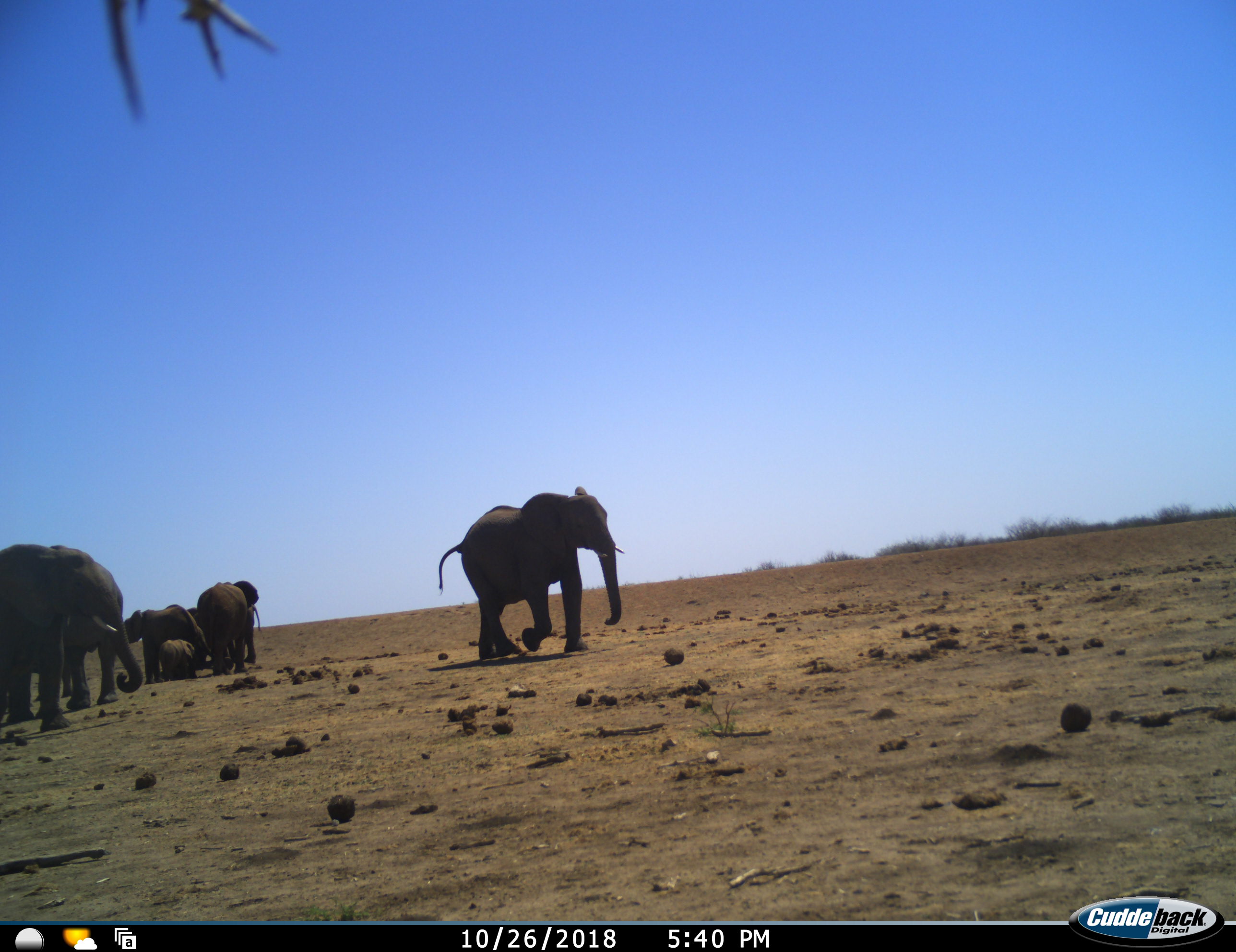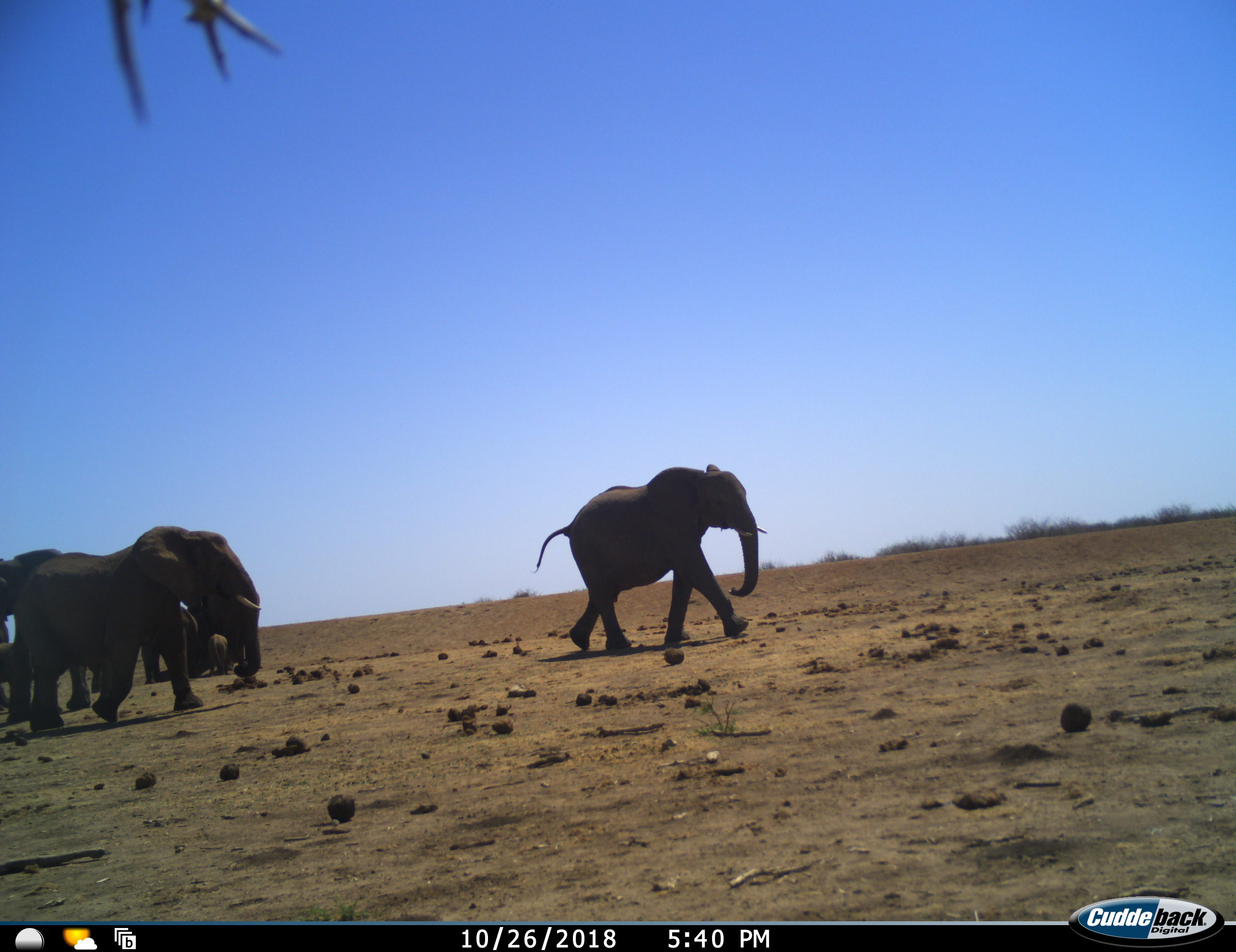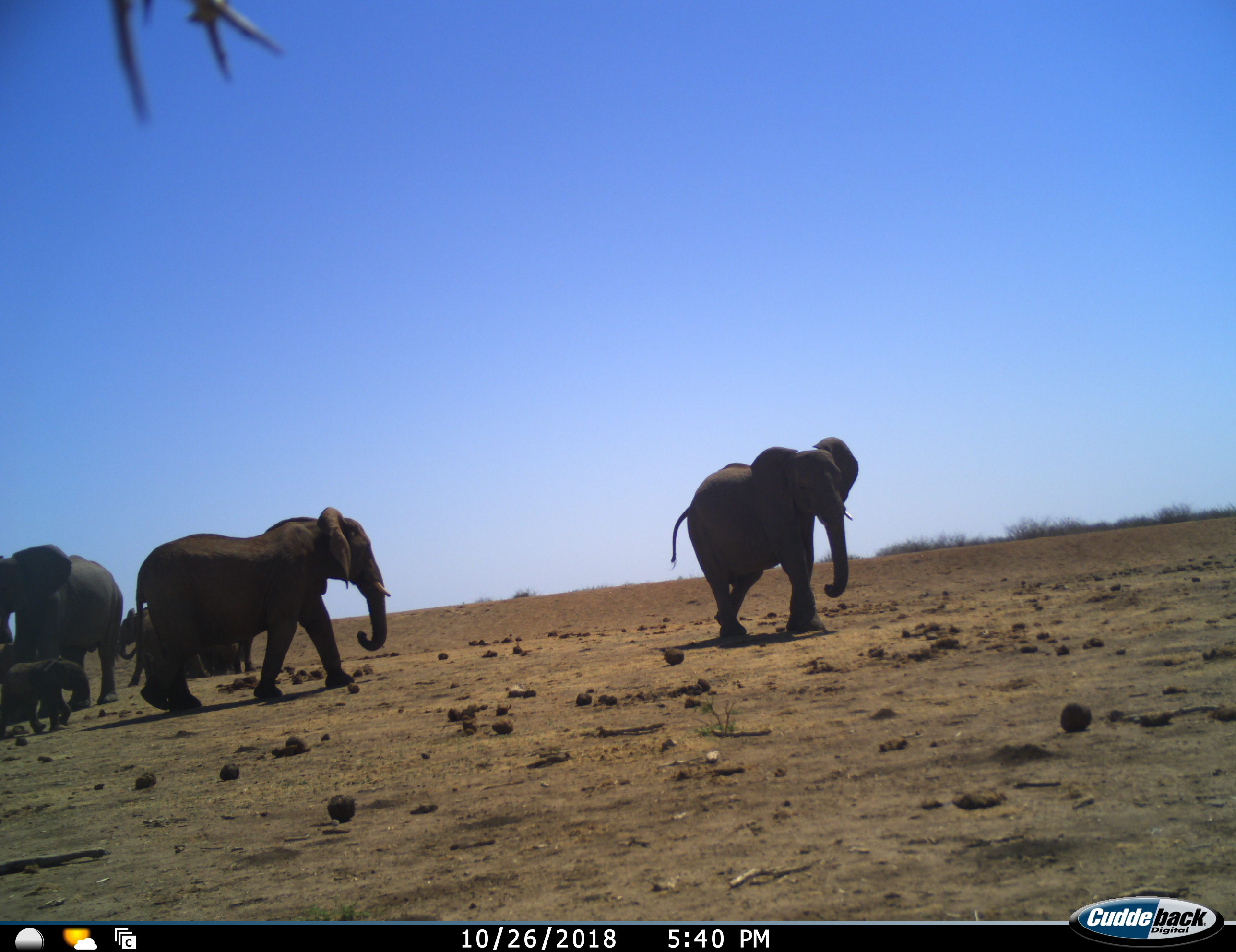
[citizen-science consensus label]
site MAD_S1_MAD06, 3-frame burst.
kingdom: Animalia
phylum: Chordata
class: Mammalia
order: Proboscidea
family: Elephantidae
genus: Loxodonta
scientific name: Loxodonta africana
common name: african bush elephant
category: elephant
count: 7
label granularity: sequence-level